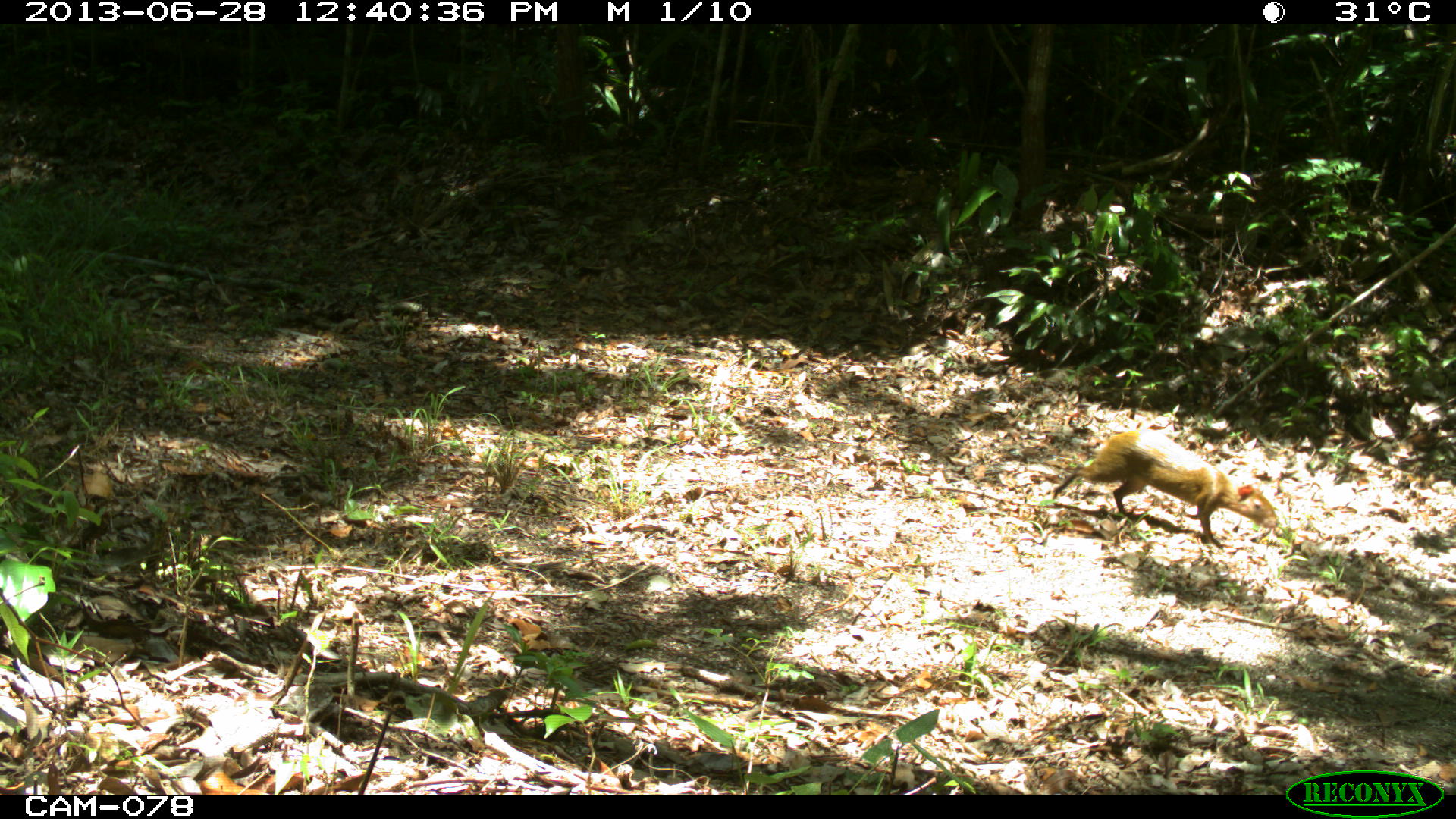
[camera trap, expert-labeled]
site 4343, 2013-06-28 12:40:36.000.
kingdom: Animalia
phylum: Chordata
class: Mammalia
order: Rodentia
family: Dasyproctidae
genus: Dasyprocta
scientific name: Dasyprocta punctata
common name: central american agouti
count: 1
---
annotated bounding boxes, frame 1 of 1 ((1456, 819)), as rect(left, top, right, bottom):
dasyprocta punctata: rect(1051, 427, 1278, 551)